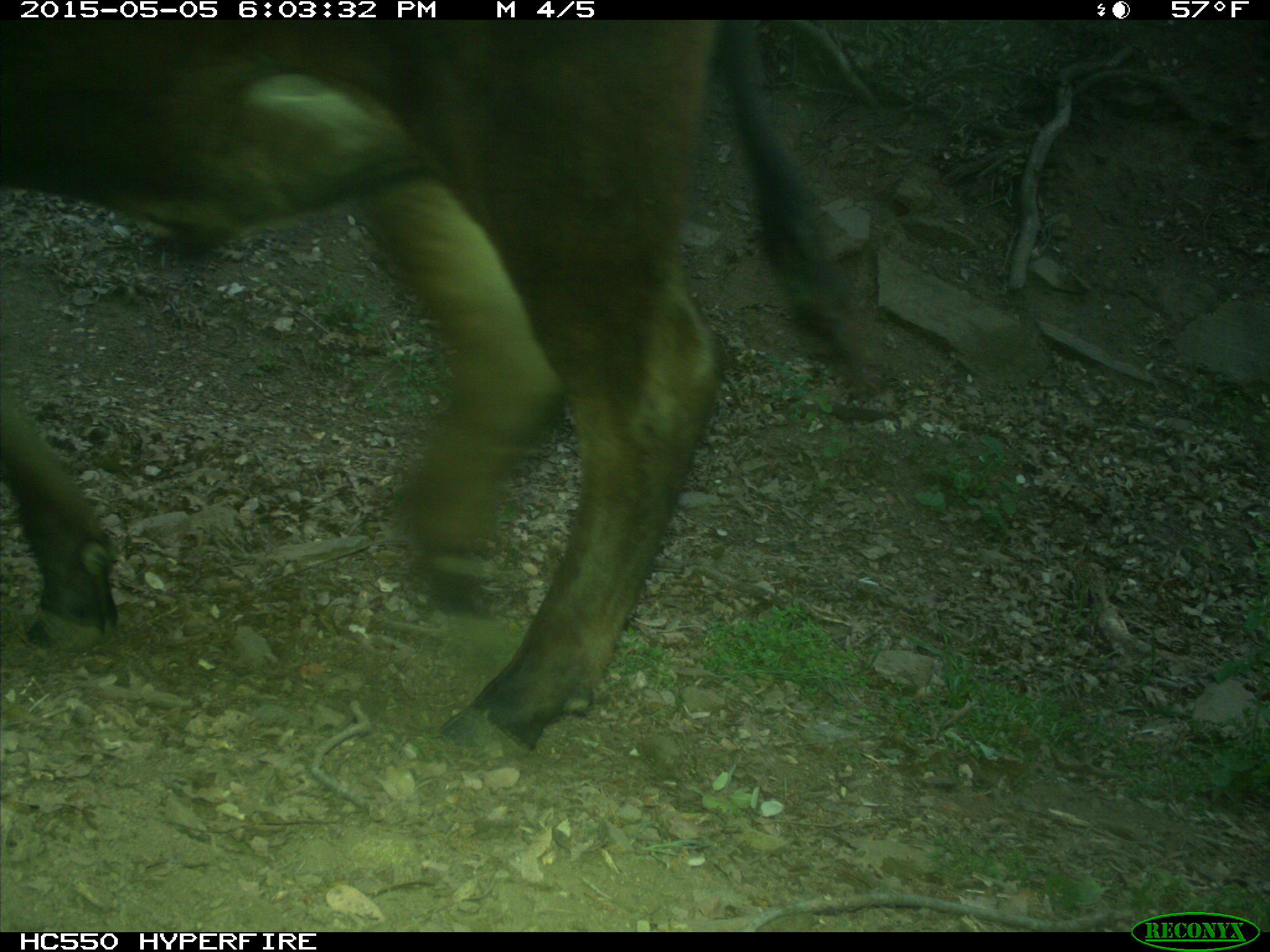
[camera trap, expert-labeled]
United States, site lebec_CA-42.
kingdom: Animalia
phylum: Chordata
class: Mammalia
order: Artiodactyla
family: Bovidae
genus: Bos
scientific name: Bos taurus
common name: domestic cow